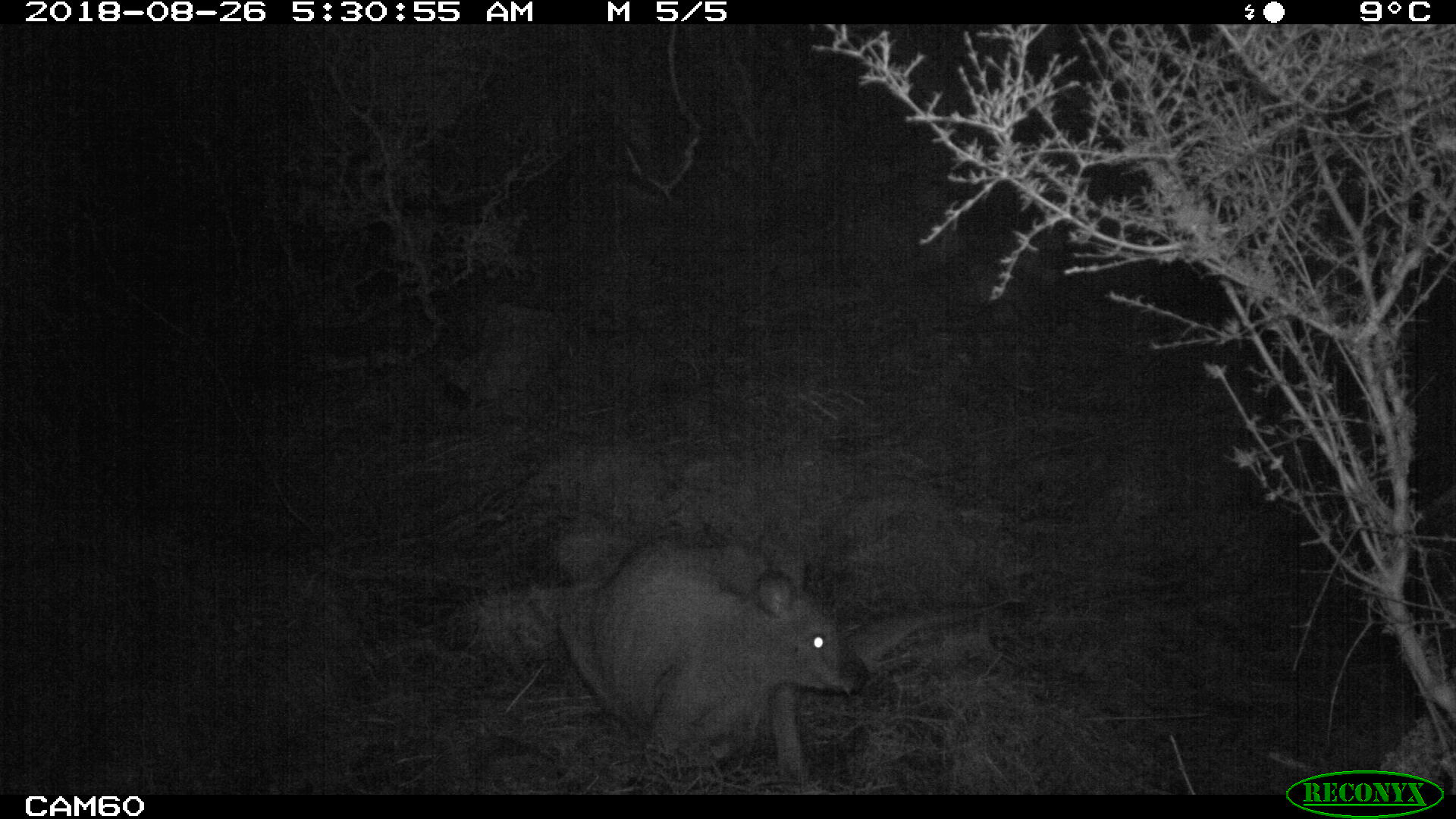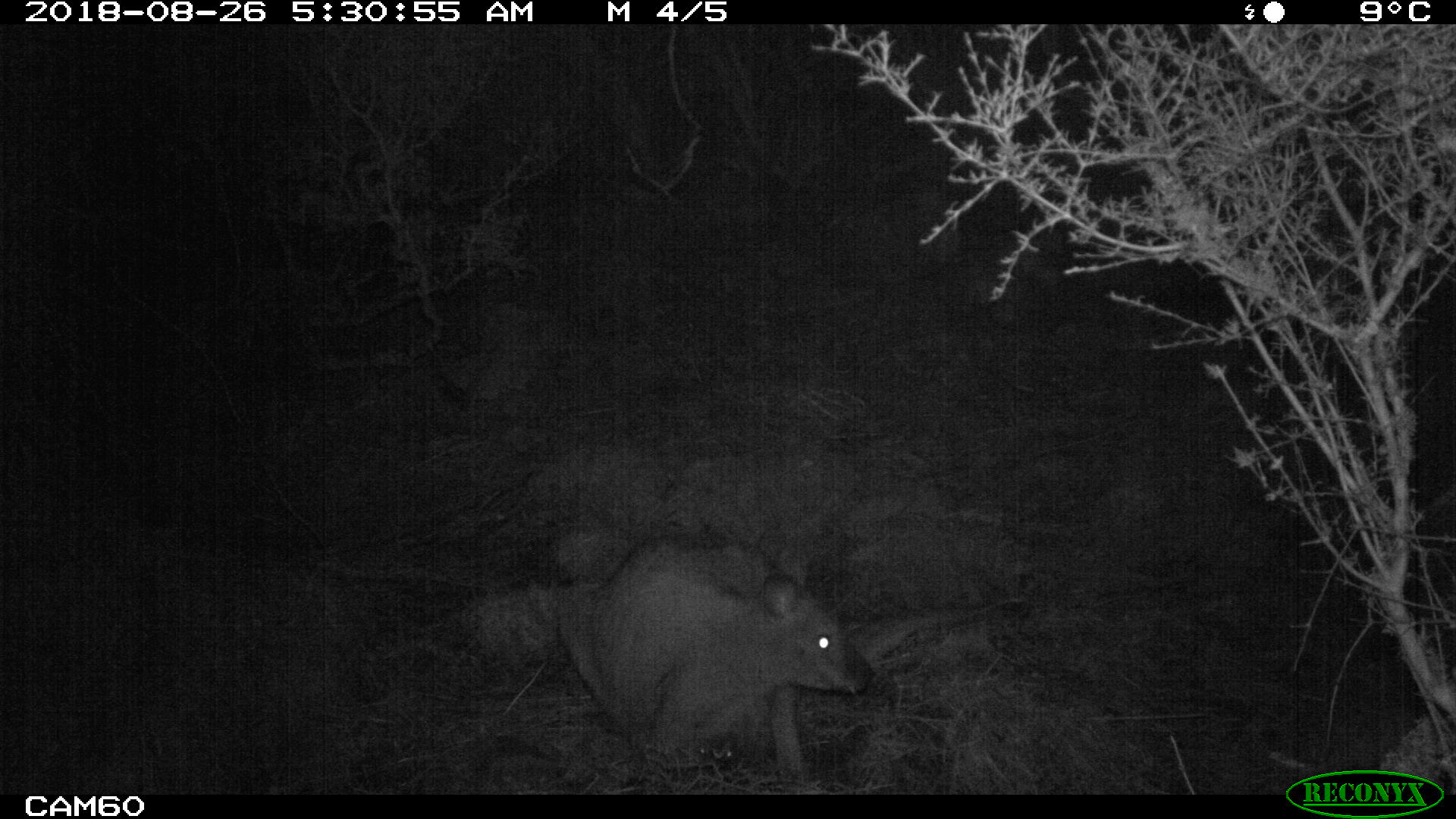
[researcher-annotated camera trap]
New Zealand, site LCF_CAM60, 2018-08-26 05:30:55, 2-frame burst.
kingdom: Animalia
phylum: Chordata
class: Mammalia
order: Diprotodontia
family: Macropodidae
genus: Notamacropus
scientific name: Notamacropus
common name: wallaby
Wallaby (Notamacropus).